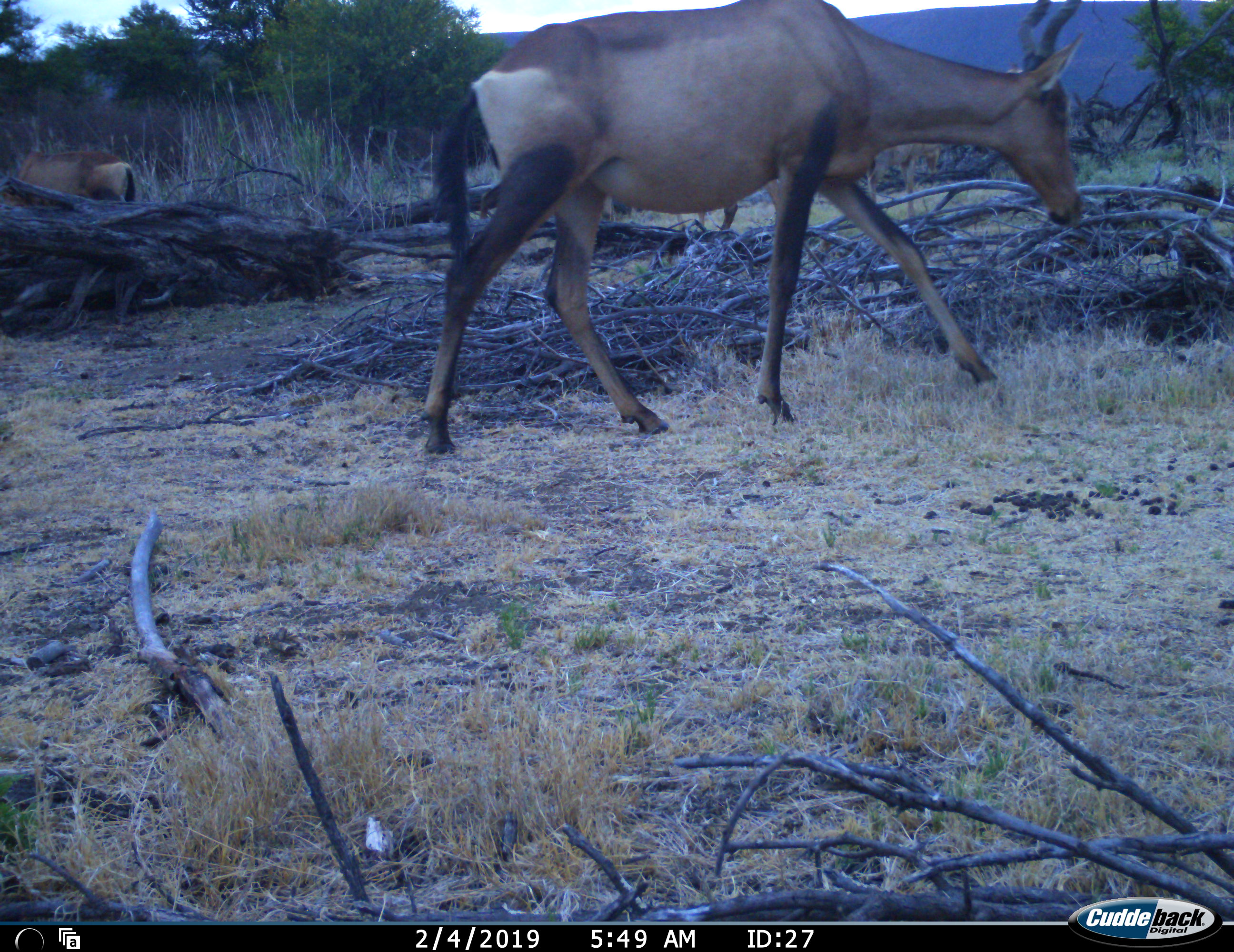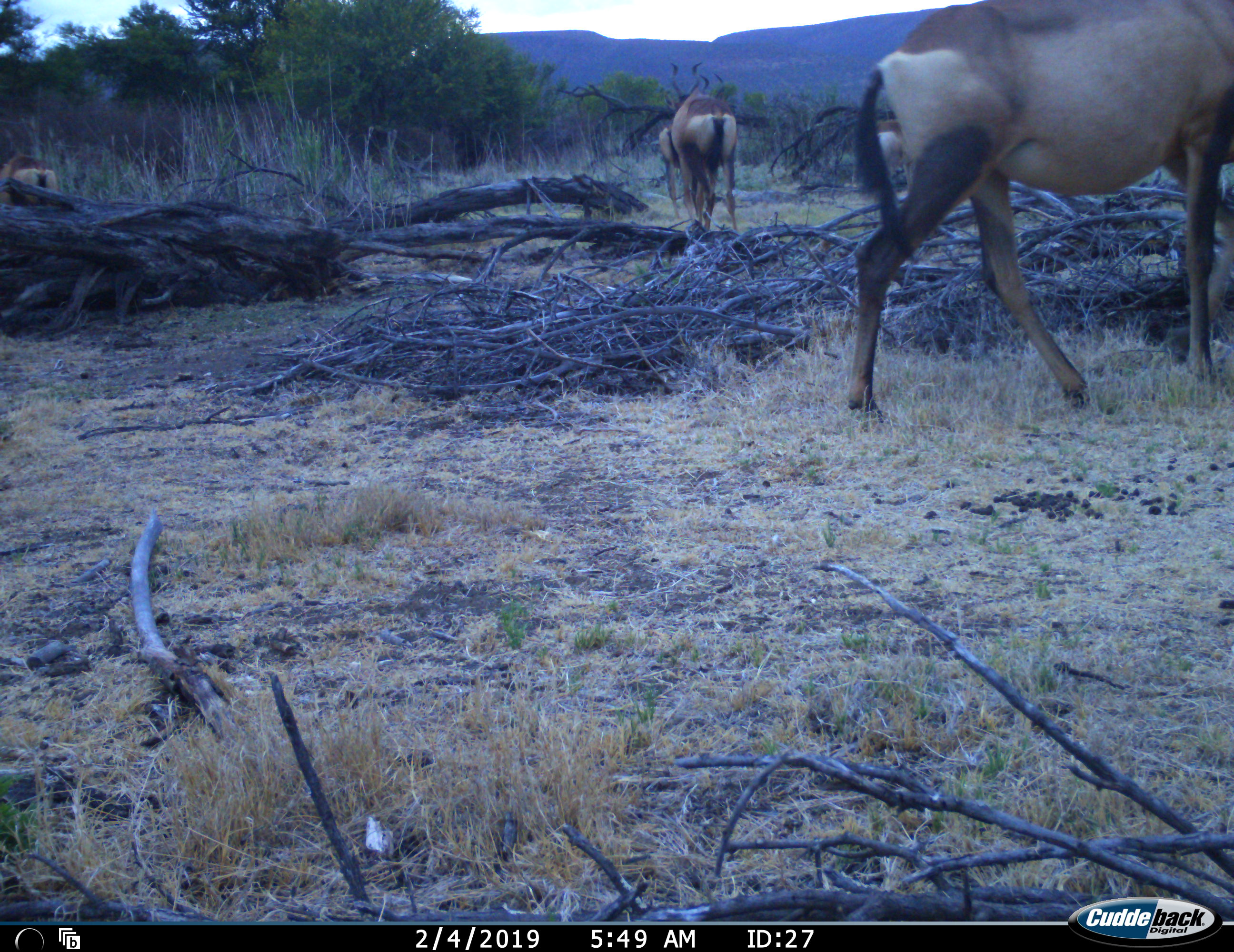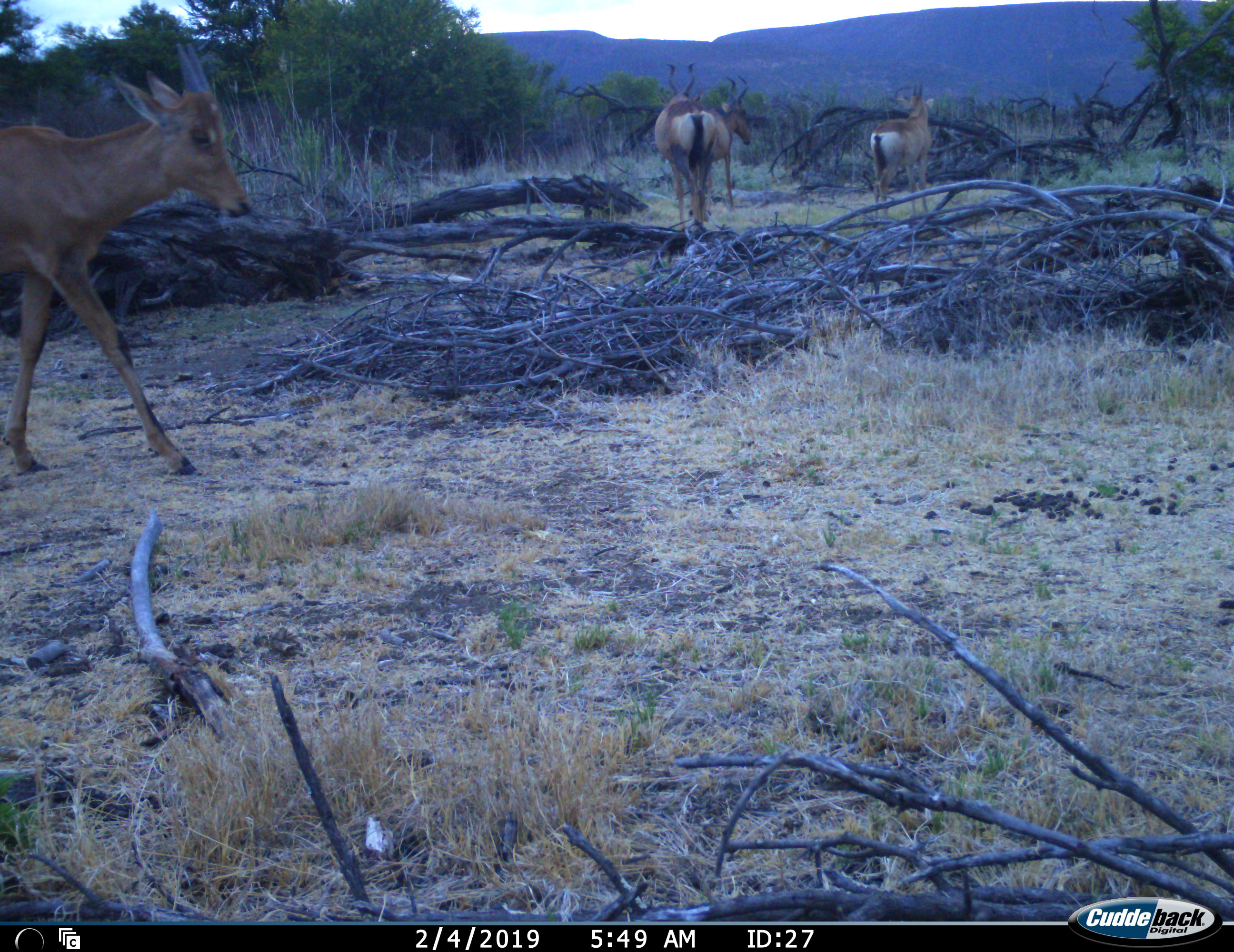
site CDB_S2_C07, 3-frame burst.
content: unidentified animal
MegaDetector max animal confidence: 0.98